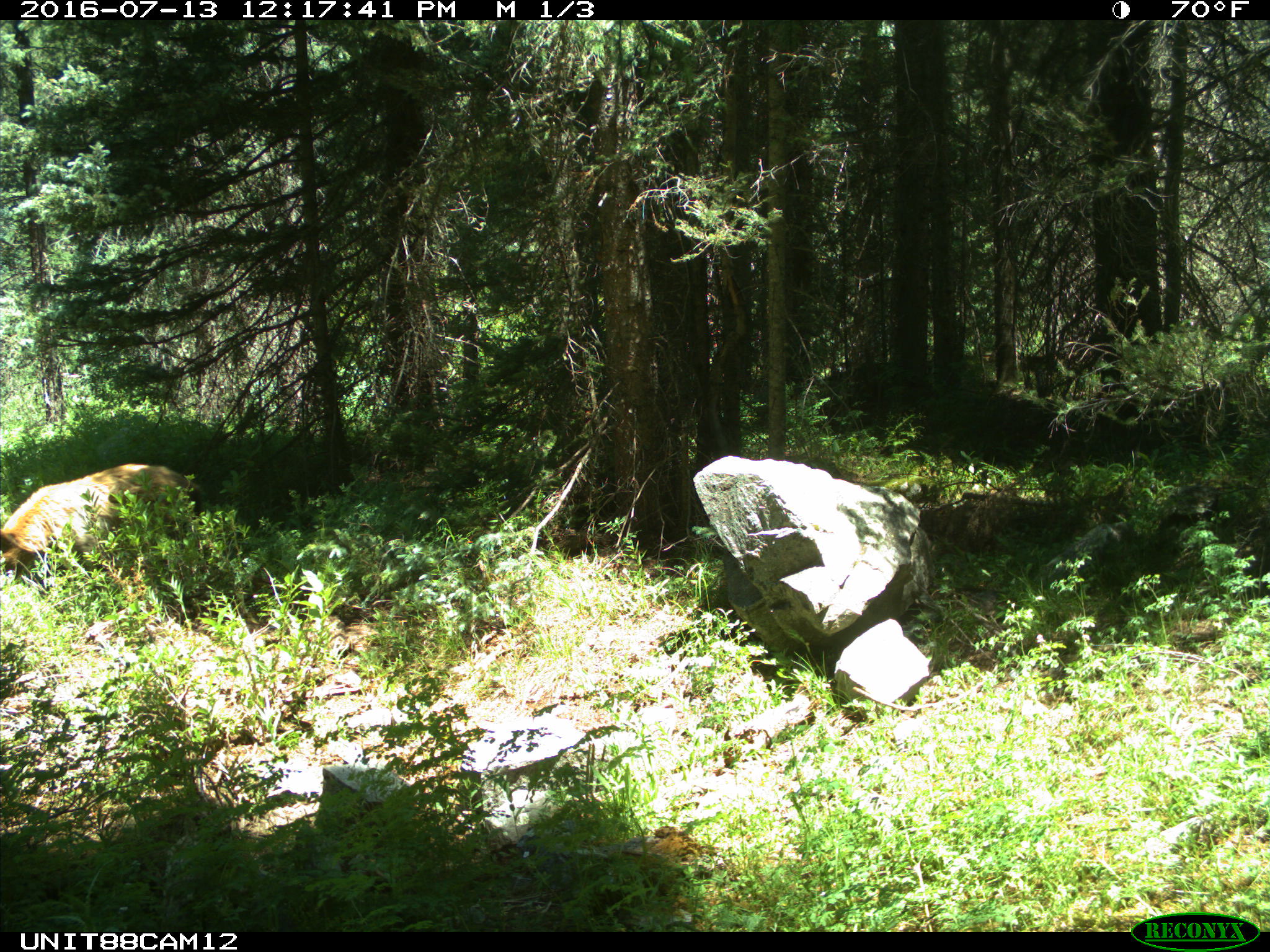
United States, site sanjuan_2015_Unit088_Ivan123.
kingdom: Animalia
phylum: Chordata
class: Mammalia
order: Carnivora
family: Ursidae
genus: Ursus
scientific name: Ursus americanus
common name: american black bear